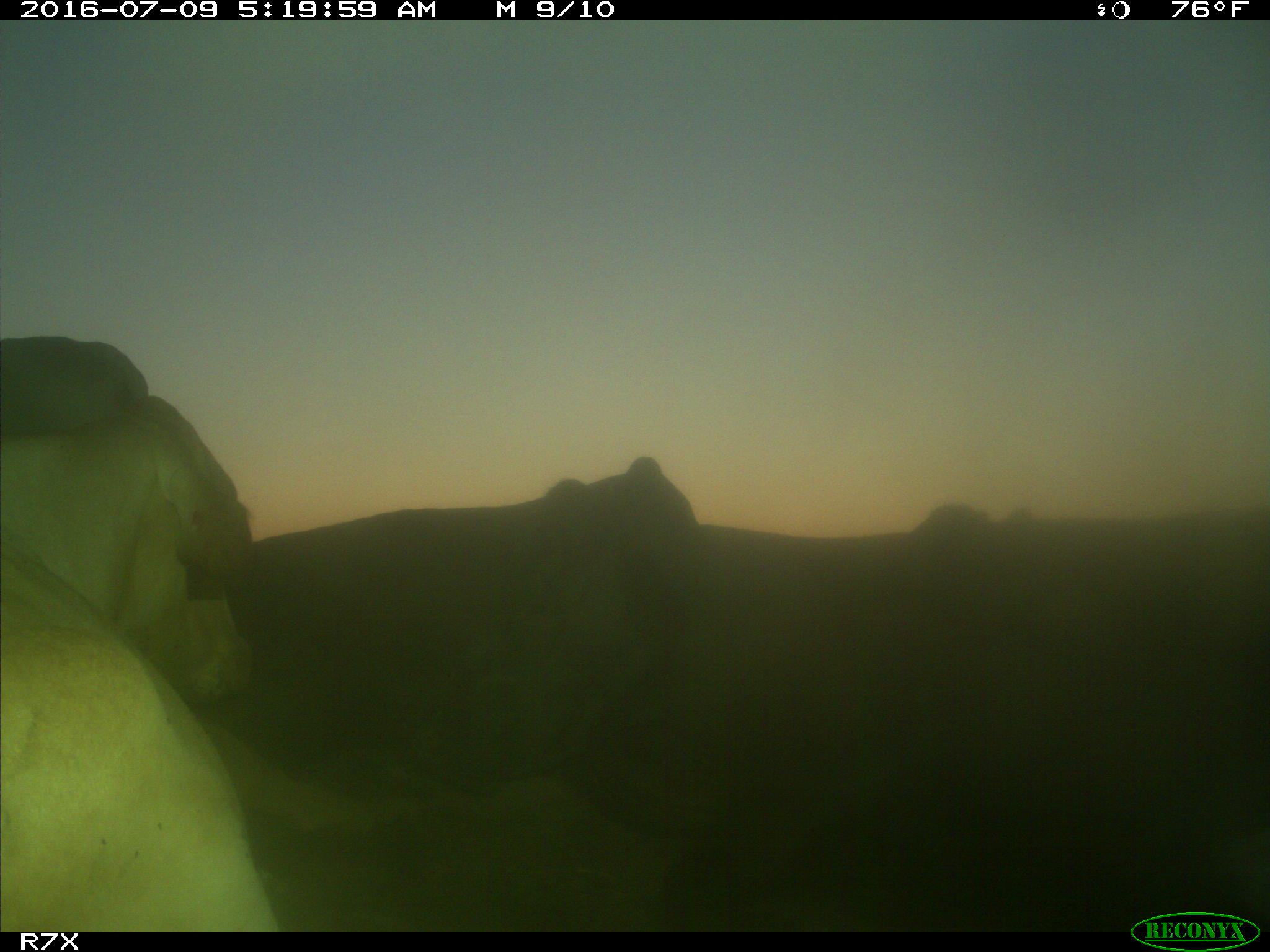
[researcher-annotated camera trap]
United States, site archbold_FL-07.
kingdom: Animalia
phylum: Chordata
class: Mammalia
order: Artiodactyla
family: Bovidae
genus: Bos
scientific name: Bos taurus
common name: domestic cow